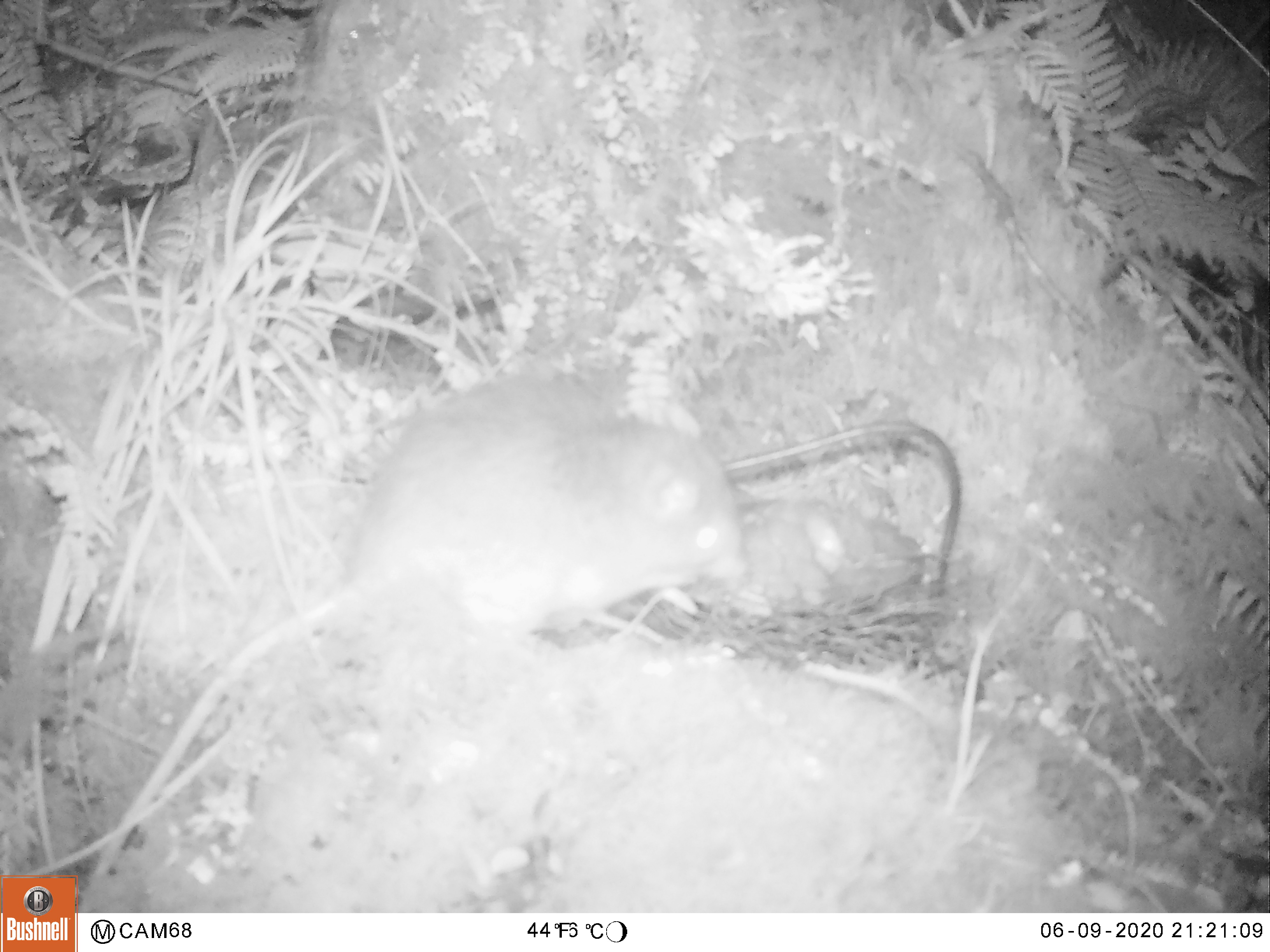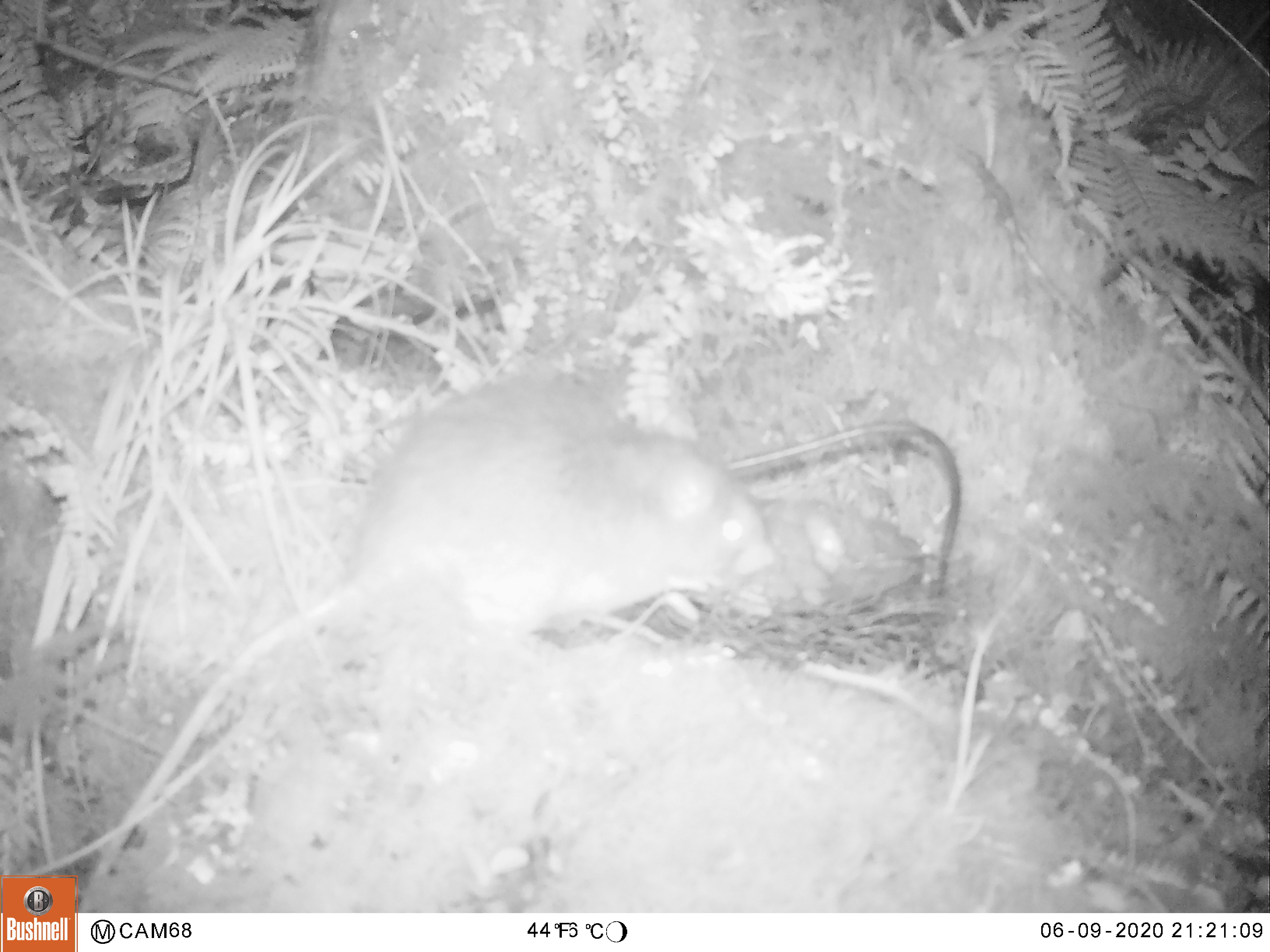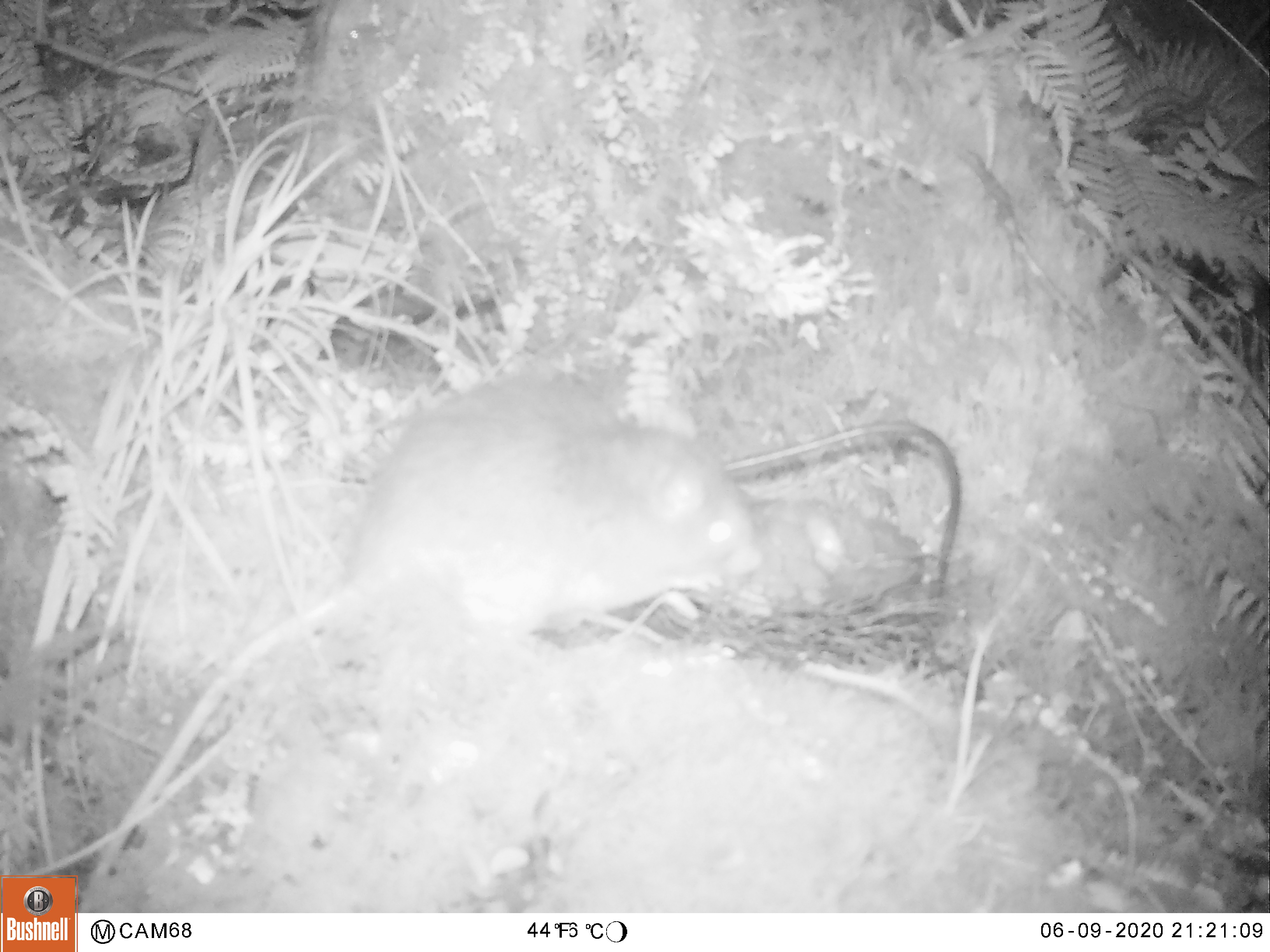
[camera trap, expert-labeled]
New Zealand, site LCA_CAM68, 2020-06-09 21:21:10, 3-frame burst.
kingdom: Animalia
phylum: Chordata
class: Mammalia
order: Rodentia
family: Muridae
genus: Rattus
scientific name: Rattus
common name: rat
Rat (Rattus).